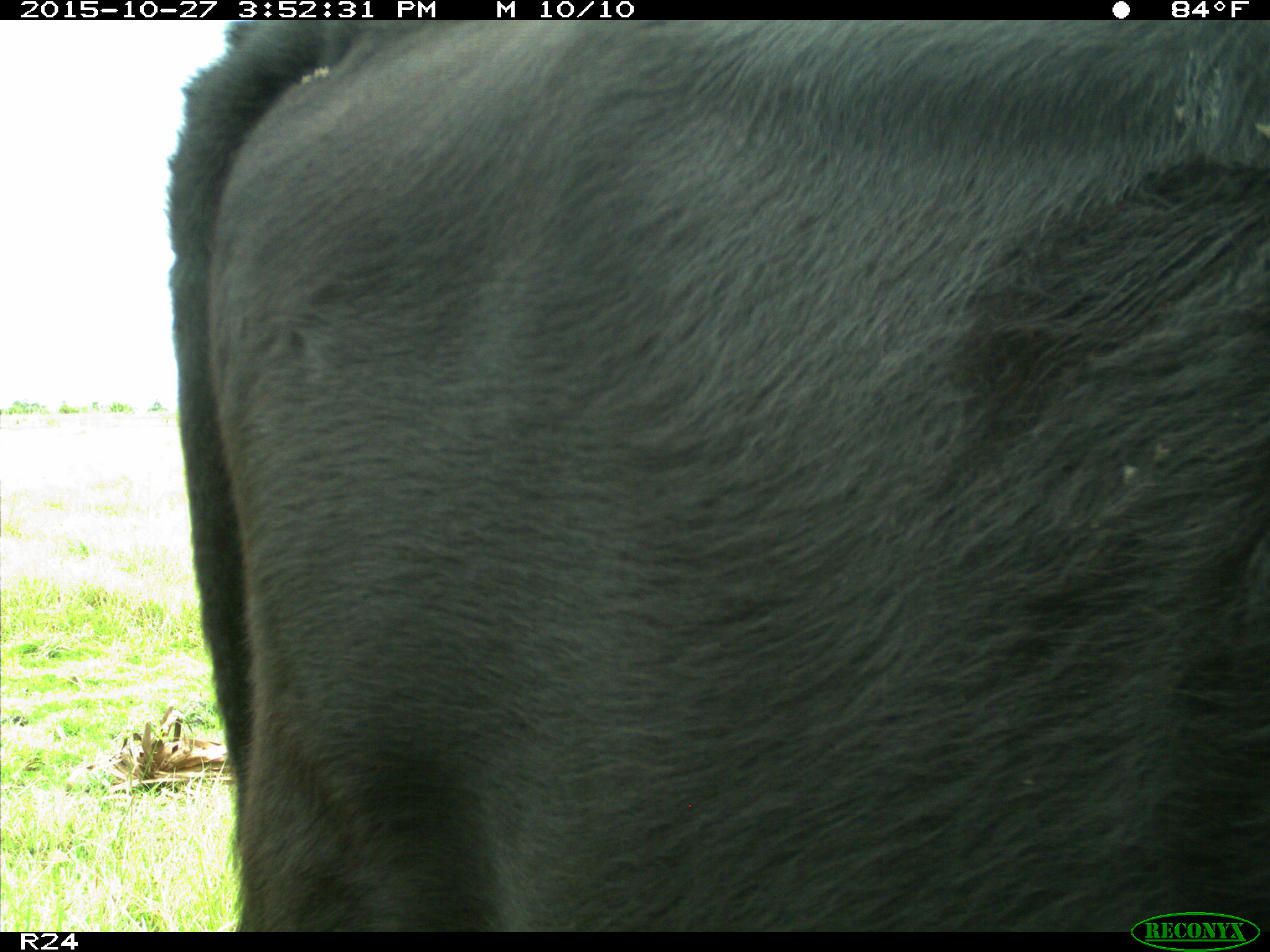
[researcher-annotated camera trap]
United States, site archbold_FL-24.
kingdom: Animalia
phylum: Chordata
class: Mammalia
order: Artiodactyla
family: Bovidae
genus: Bos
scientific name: Bos taurus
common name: domestic cow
Bos taurus (domestic cow).